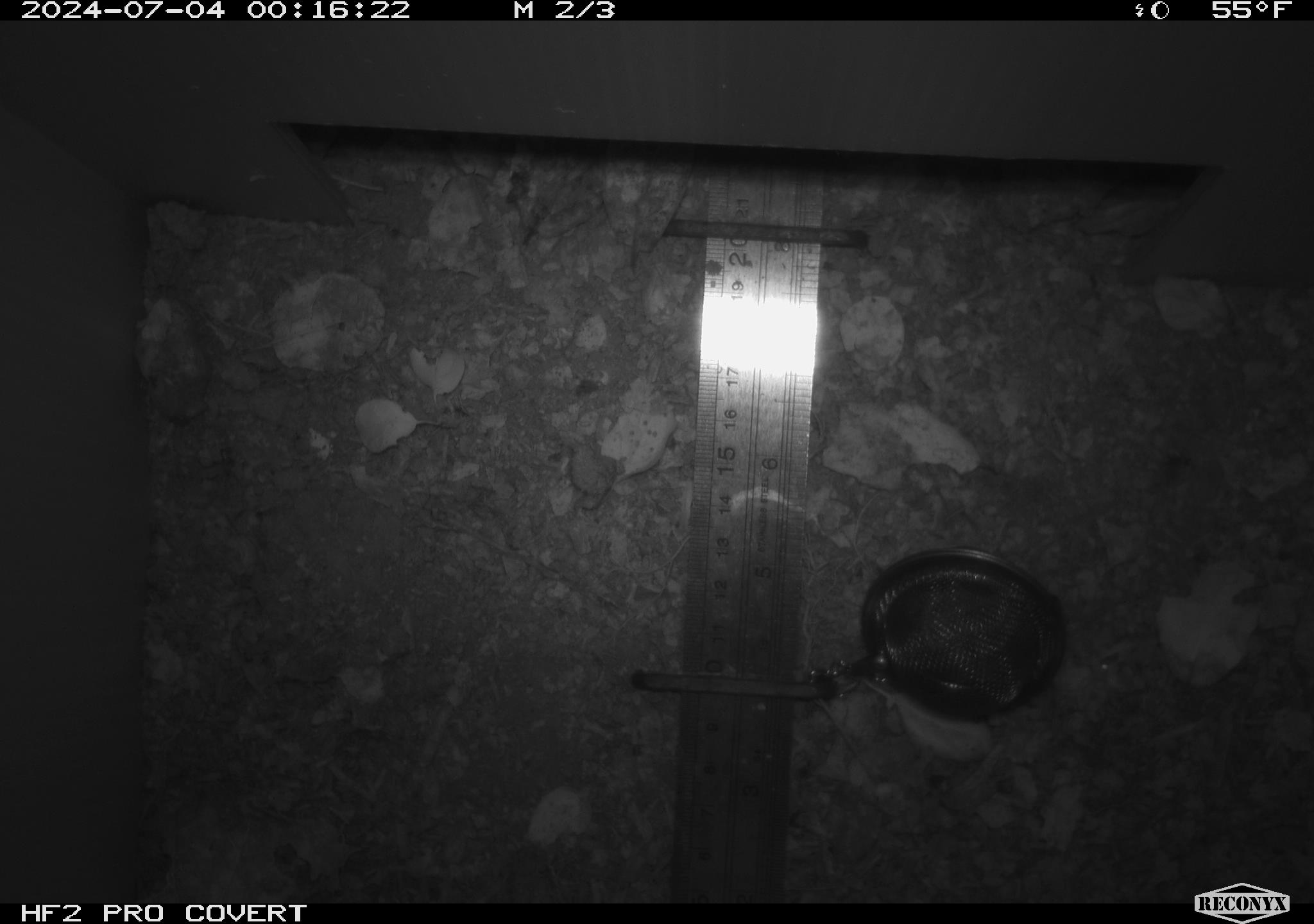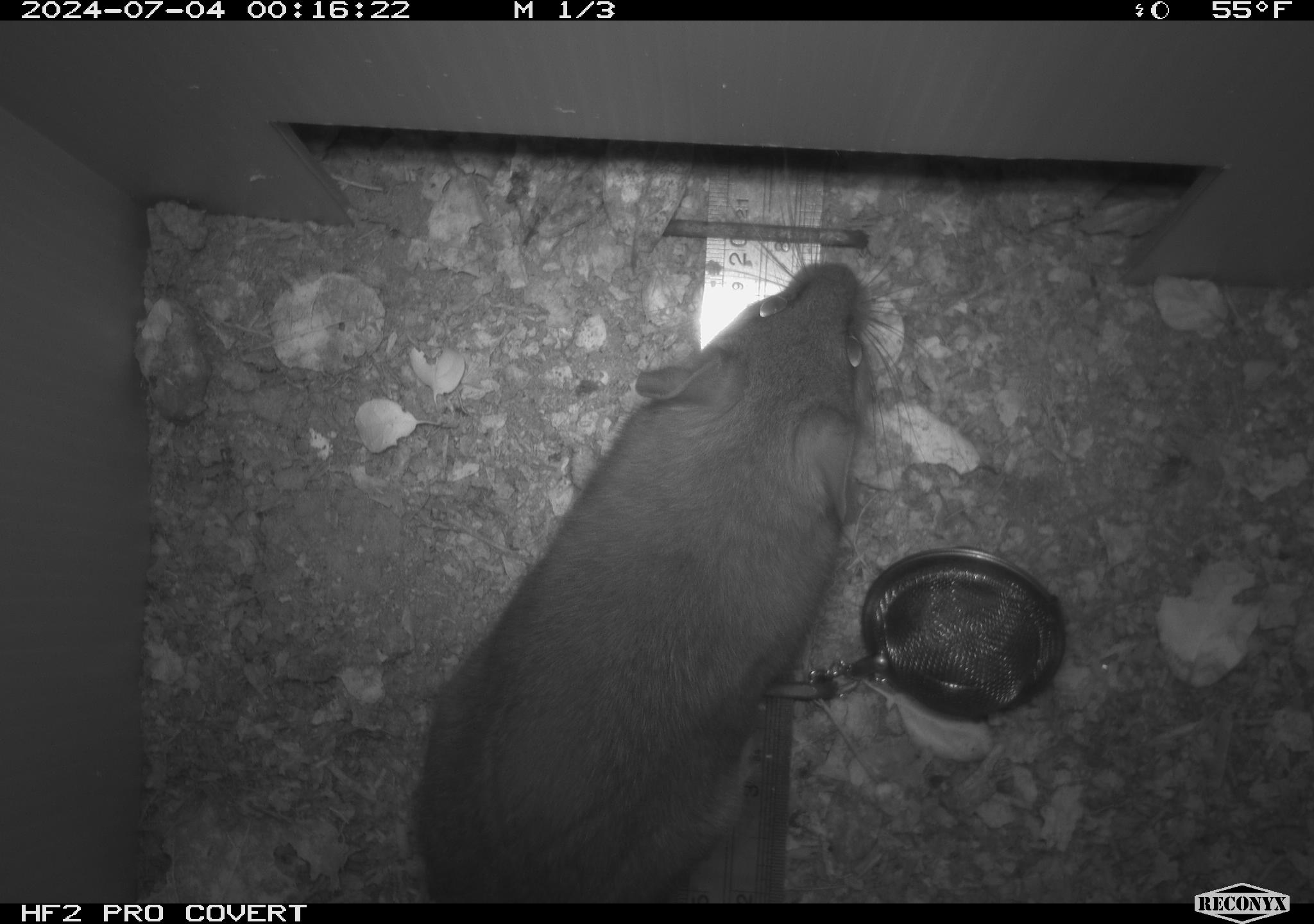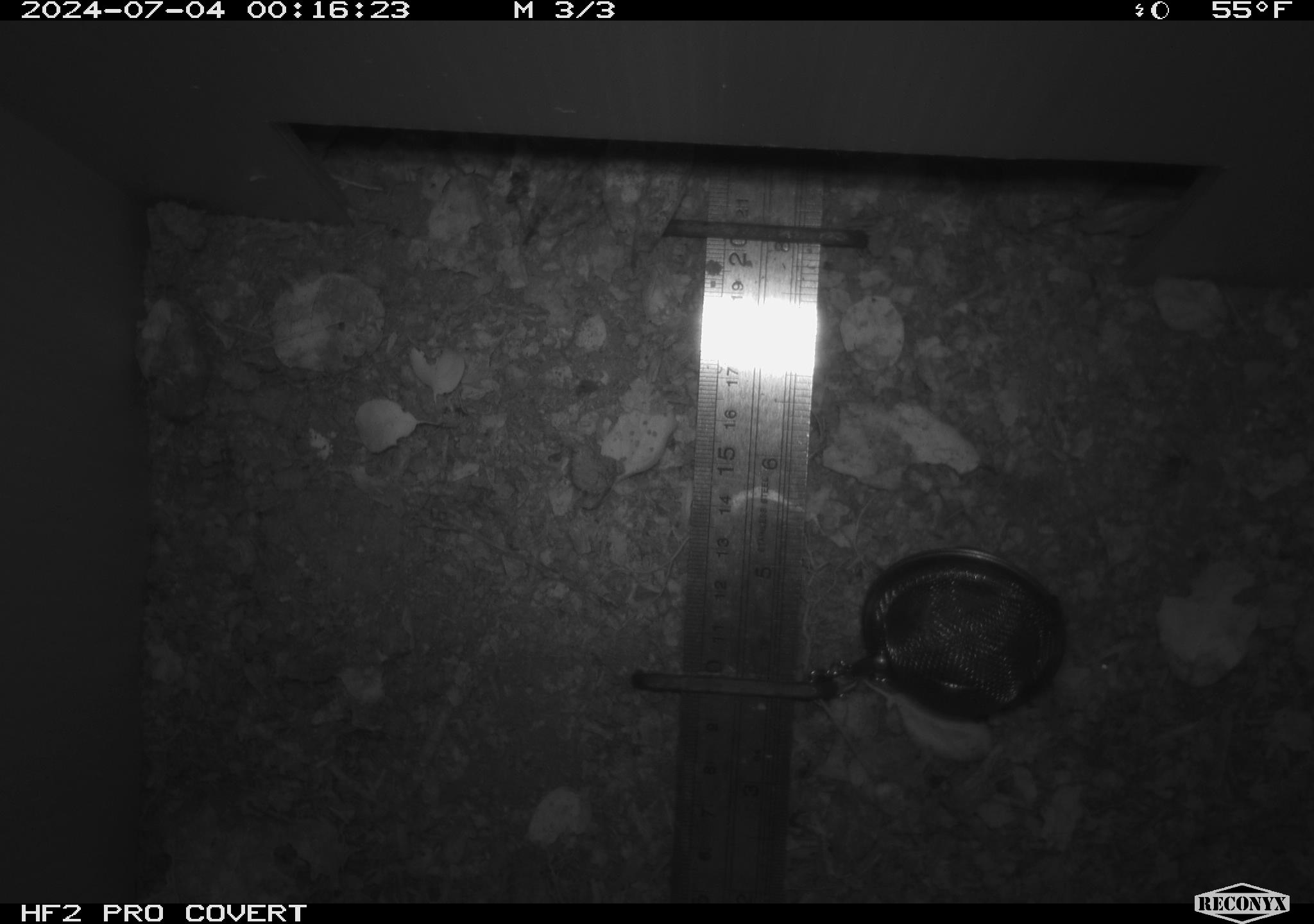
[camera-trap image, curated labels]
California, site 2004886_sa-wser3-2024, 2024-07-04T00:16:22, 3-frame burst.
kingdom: Animalia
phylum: Chordata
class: Mammalia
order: Rodentia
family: Cricetidae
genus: Neotoma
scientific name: Neotoma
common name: pack rat or woodrat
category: neotoma species